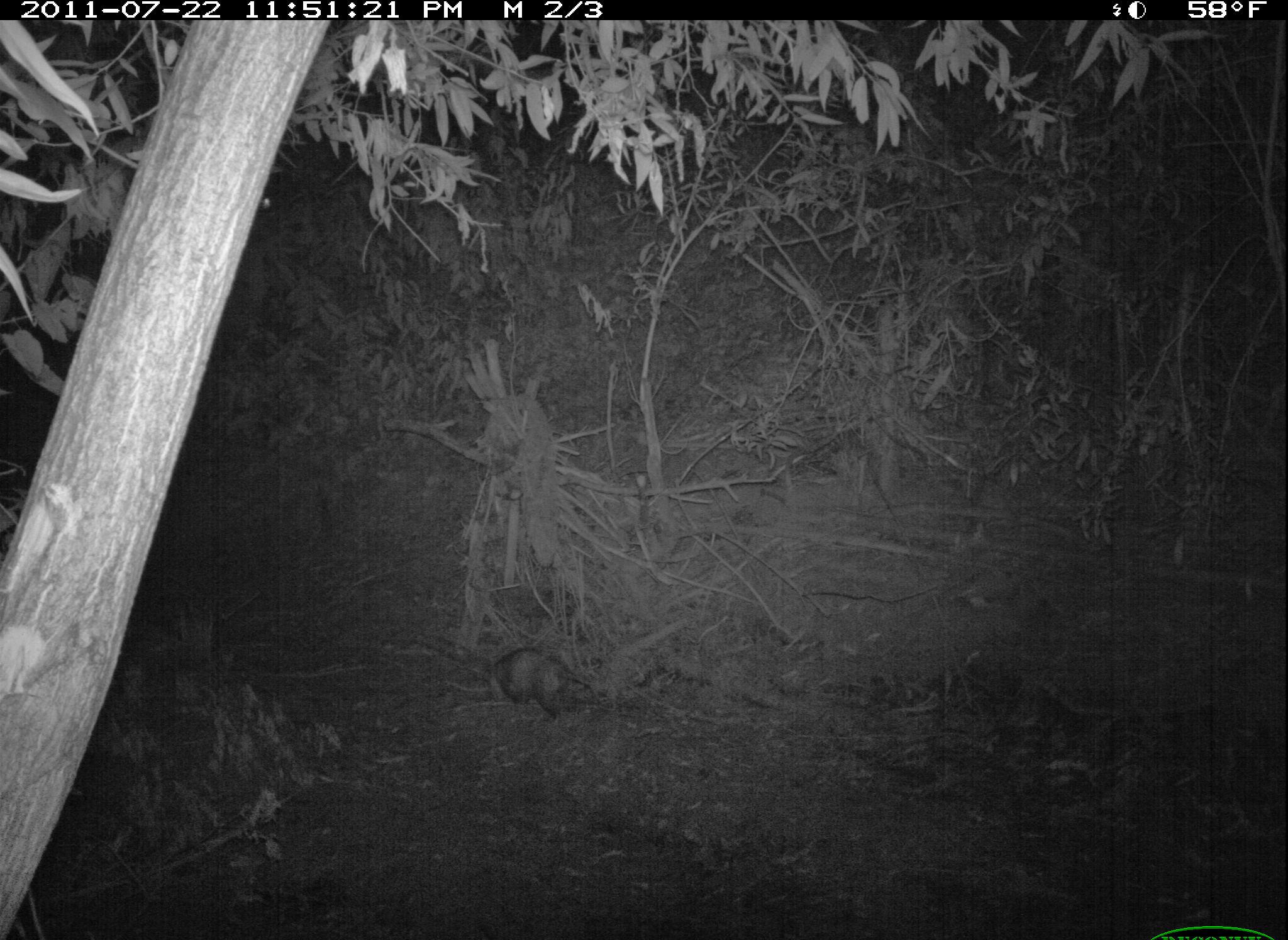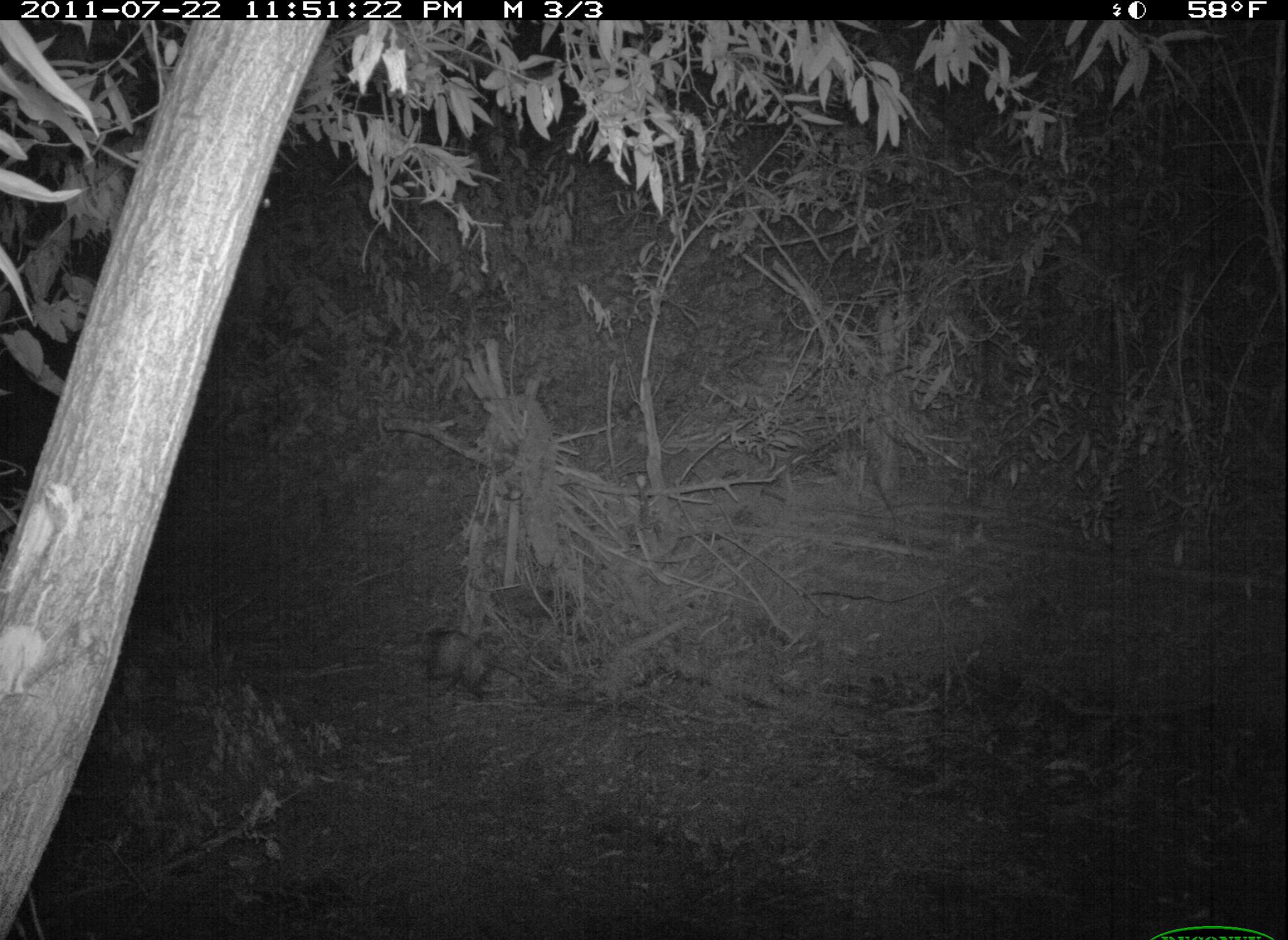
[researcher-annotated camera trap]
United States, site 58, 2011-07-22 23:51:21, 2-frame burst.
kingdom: Animalia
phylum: Chordata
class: Mammalia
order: Didelphimorphia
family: Didelphidae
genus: Didelphis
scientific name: Didelphis virginiana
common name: virginia opossum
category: opossum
Opossum (virginia opossum) (Didelphis virginiana).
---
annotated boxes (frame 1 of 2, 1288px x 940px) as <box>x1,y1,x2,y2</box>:
opossum: <box>380,628,604,719</box>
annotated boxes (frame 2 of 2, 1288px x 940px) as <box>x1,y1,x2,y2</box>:
opossum: <box>417,626,533,703</box>